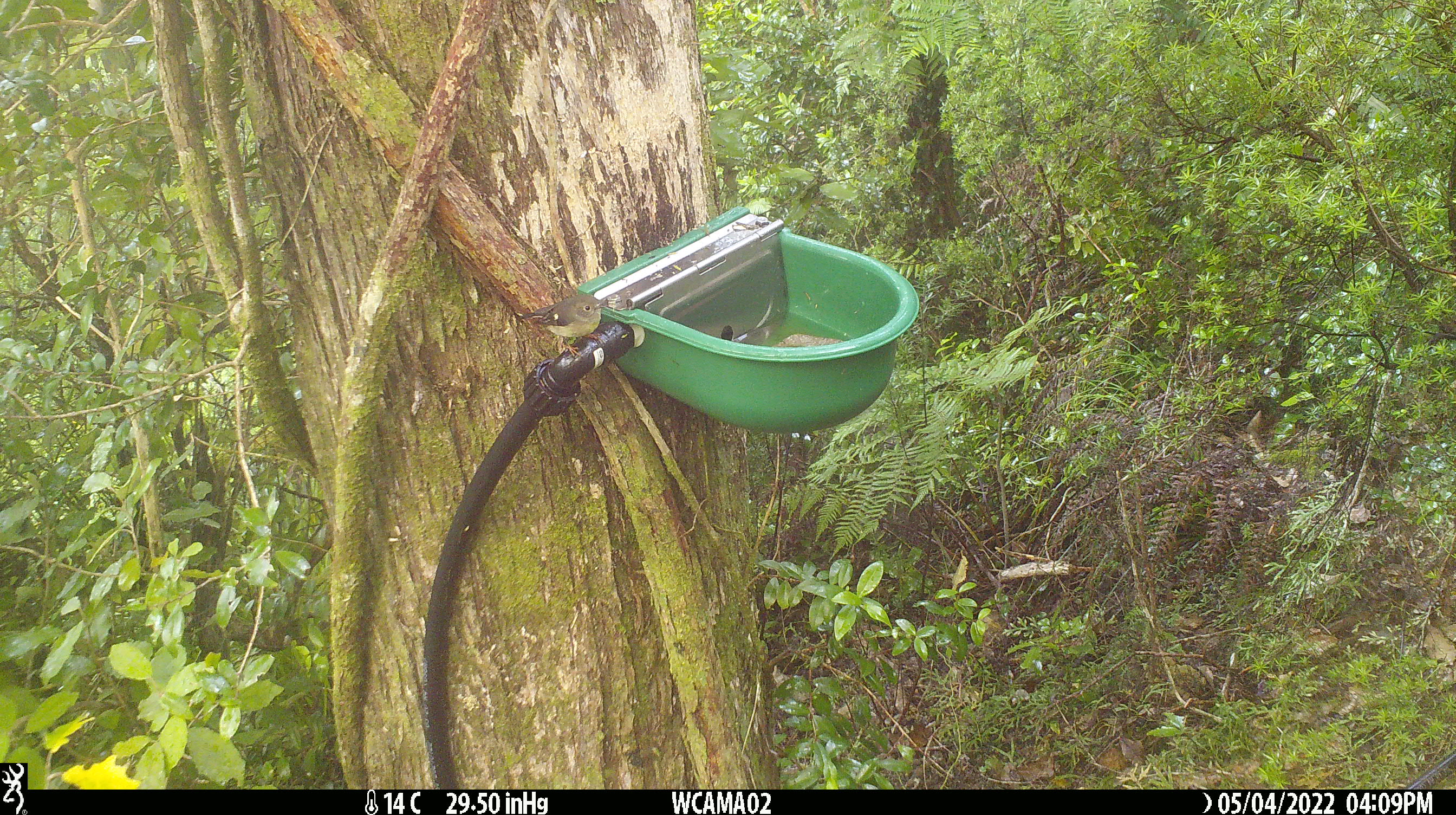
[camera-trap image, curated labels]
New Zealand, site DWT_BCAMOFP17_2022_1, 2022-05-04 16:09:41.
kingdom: Animalia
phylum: Chordata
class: Aves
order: Passeriformes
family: Petroicidae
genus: Petroica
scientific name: Petroica macrocephala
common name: tomtit